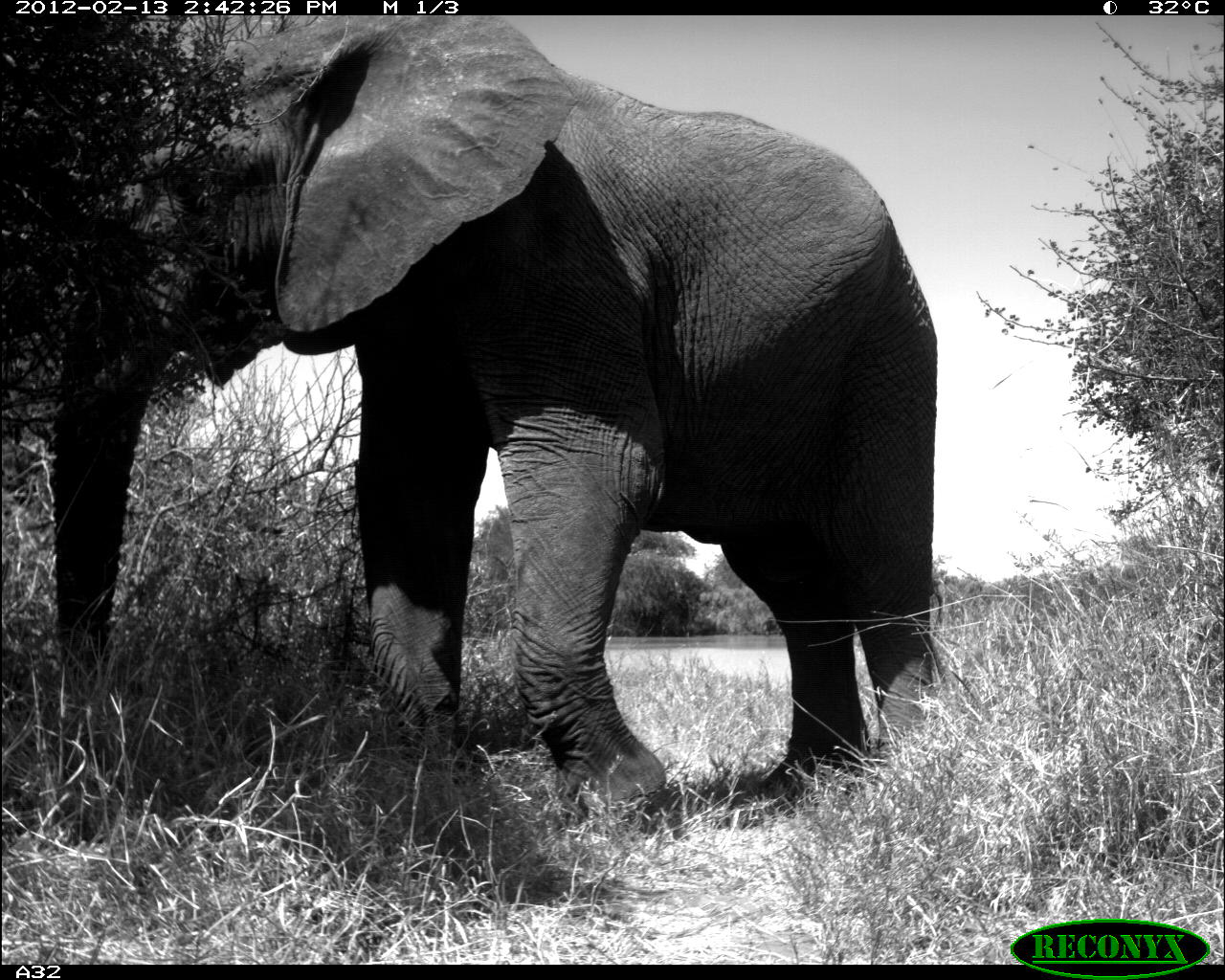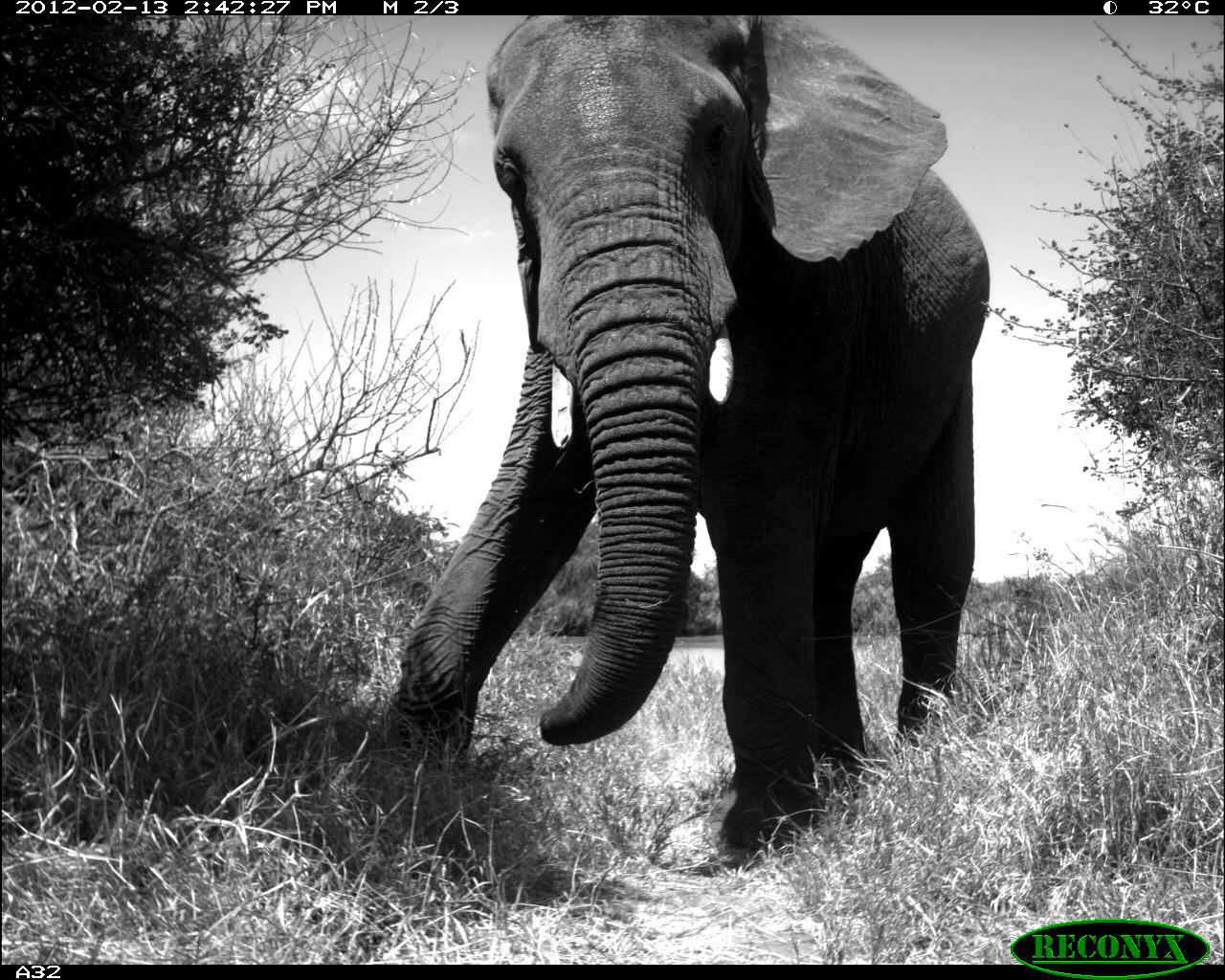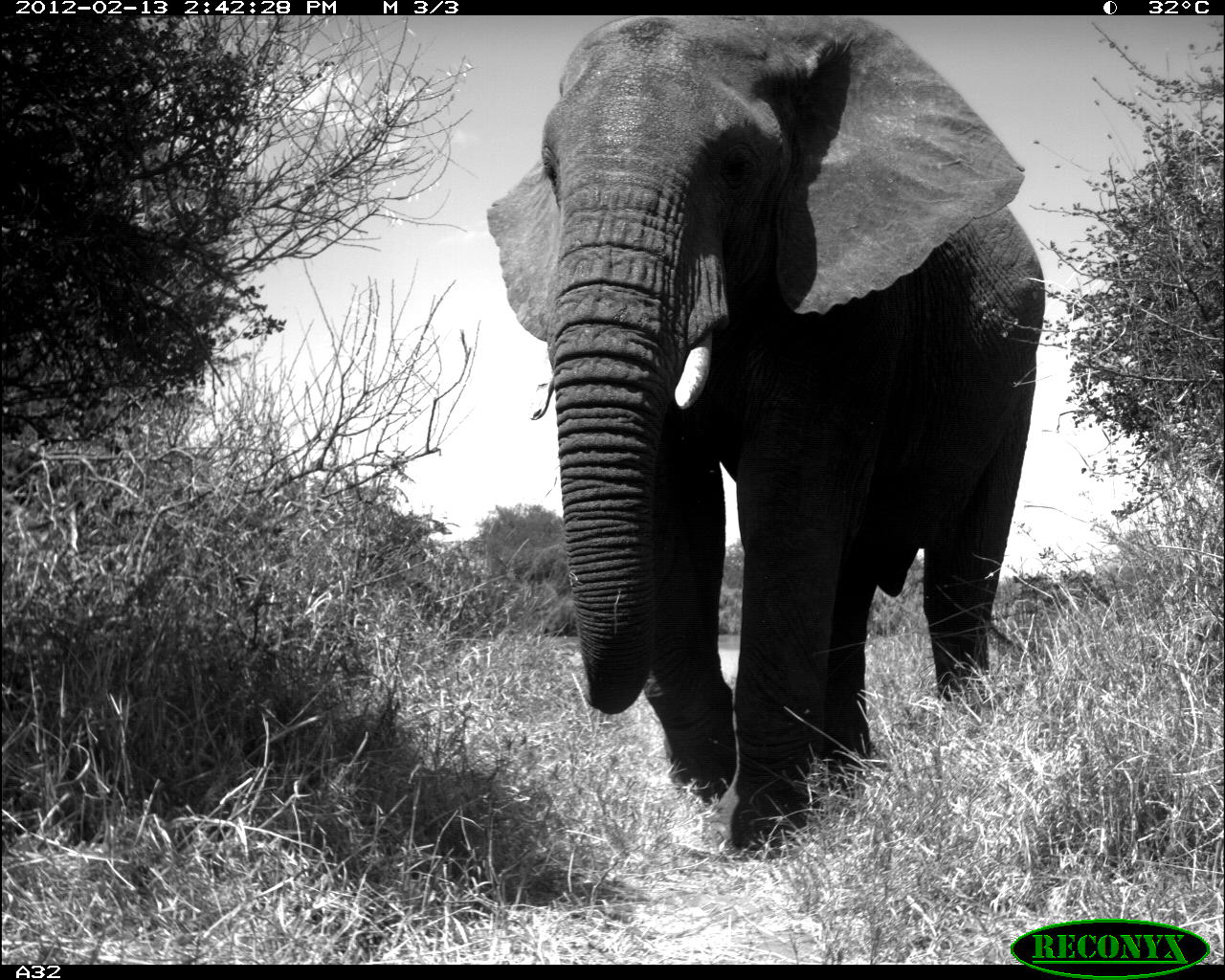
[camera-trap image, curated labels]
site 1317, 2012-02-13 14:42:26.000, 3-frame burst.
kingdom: Animalia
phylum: Chordata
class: Mammalia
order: Proboscidea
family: Elephantidae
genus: Loxodonta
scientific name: Loxodonta africana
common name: african bush elephant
Loxodonta africana (african bush elephant), count 1.